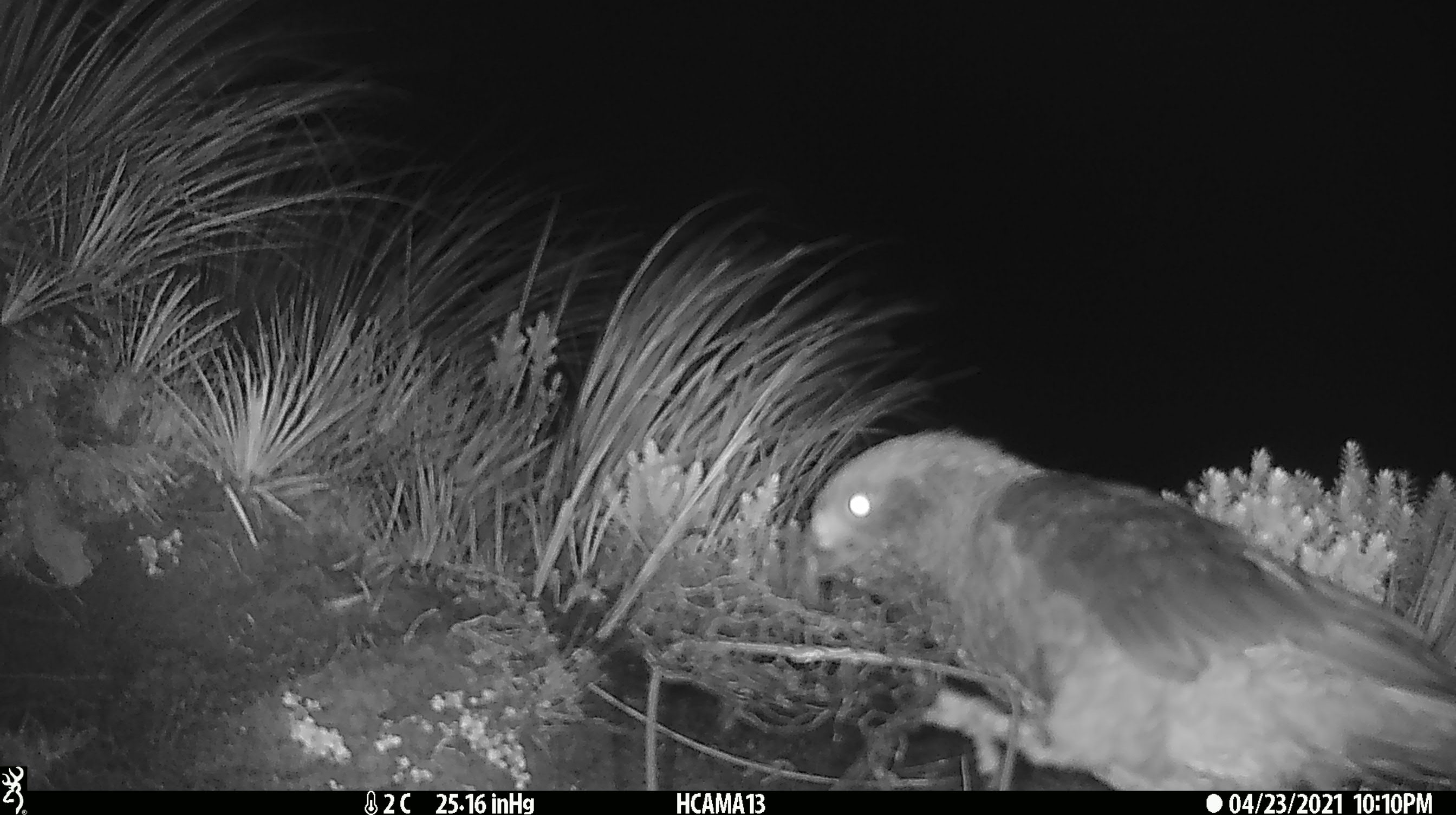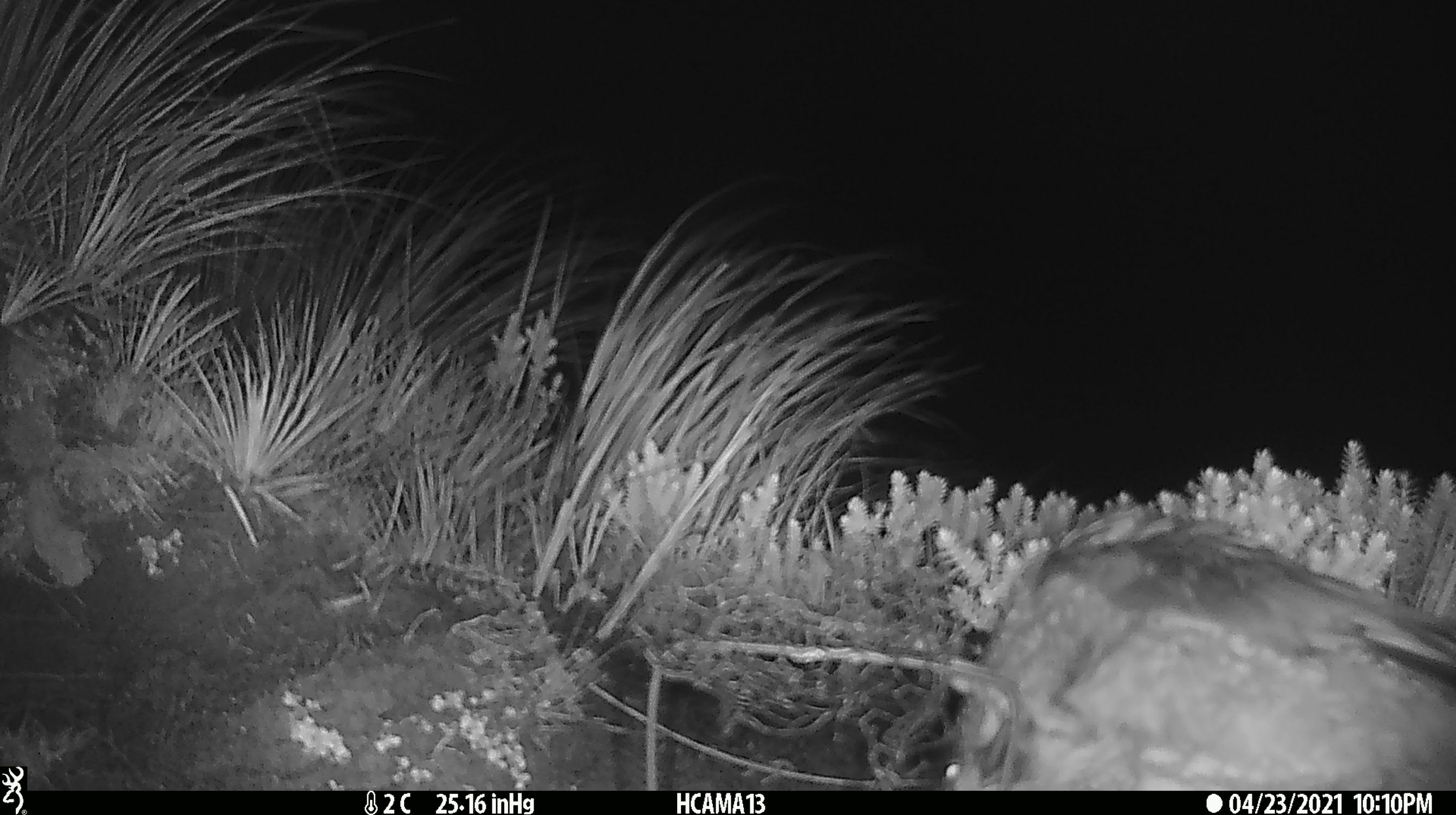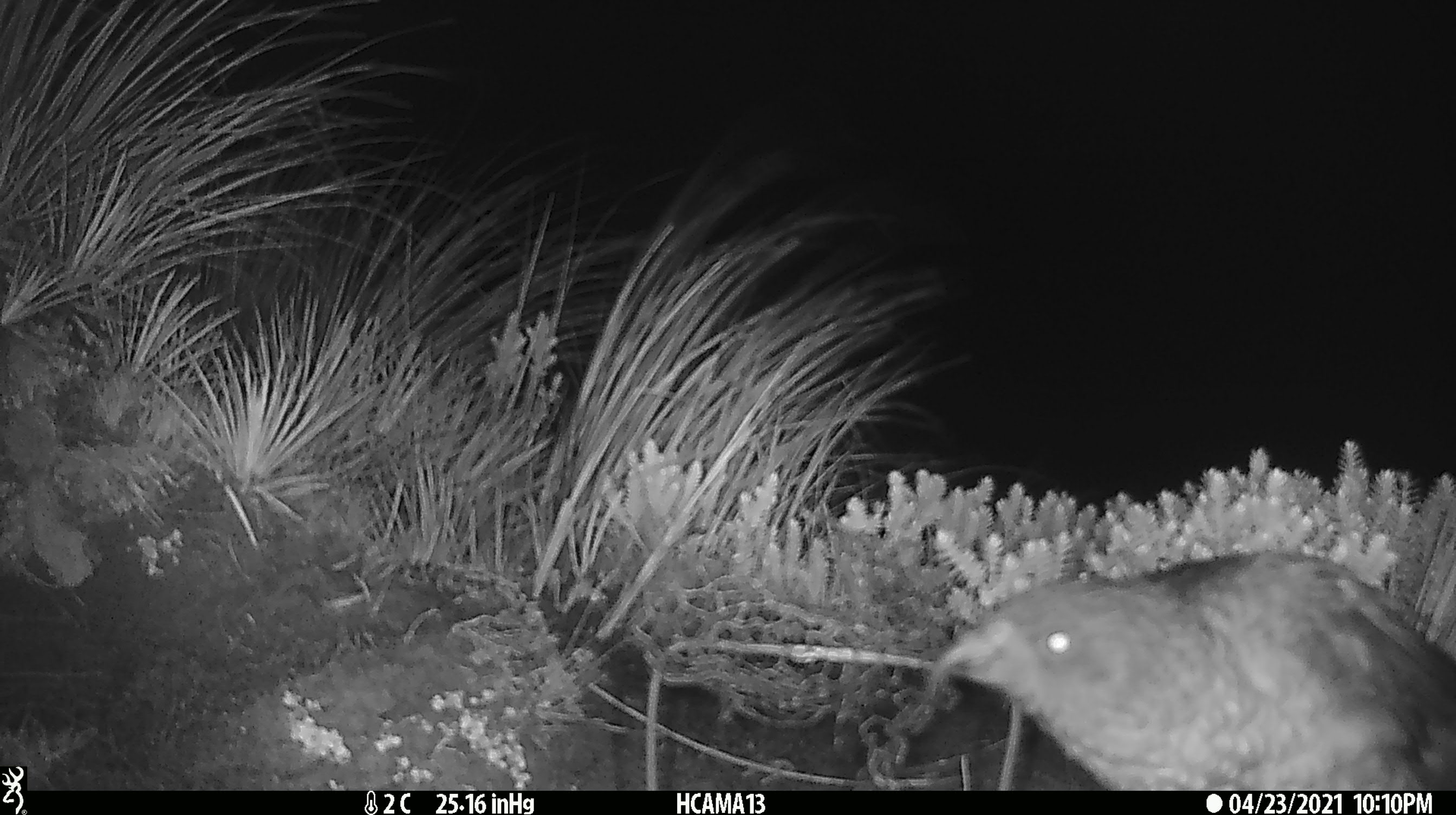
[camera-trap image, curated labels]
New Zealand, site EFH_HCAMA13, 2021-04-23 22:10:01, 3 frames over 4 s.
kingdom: Animalia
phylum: Chordata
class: Aves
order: Psittaciformes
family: Strigopidae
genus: Nestor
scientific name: Nestor notabilis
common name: kea